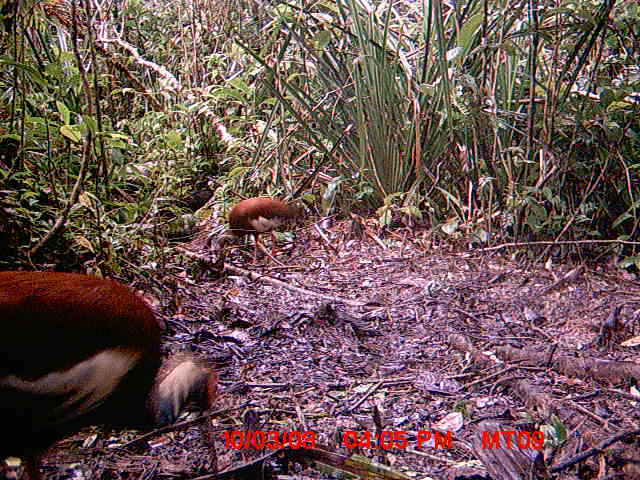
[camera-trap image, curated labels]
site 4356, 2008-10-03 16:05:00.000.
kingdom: Animalia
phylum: Chordata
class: Aves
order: Cuculiformes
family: Cuculidae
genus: Coua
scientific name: Coua serriana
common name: red-breasted coua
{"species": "Coua serriana (red-breasted coua)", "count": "2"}